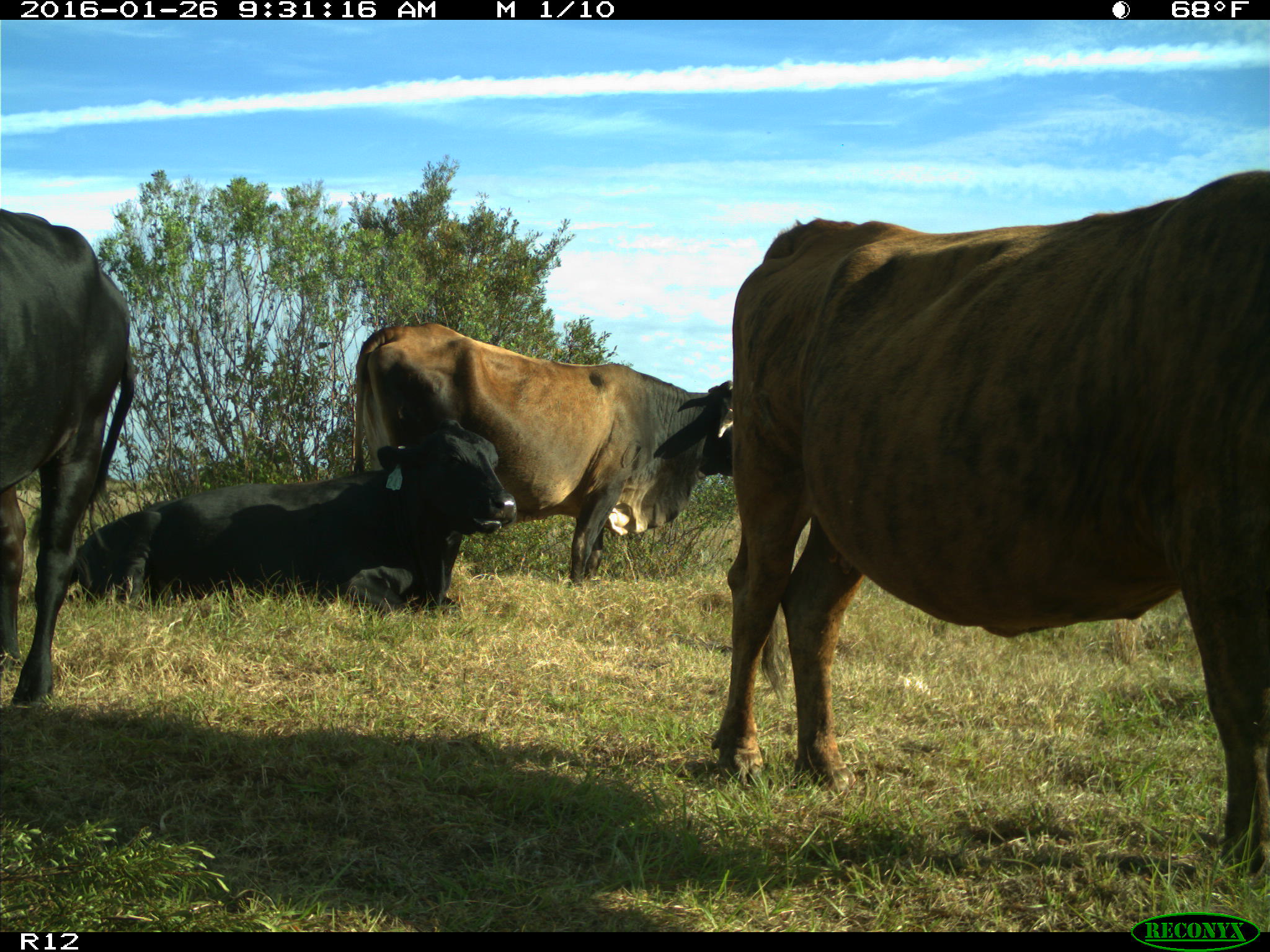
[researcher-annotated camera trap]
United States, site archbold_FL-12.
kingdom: Animalia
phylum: Chordata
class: Mammalia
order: Artiodactyla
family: Bovidae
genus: Bos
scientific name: Bos taurus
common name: domestic cow